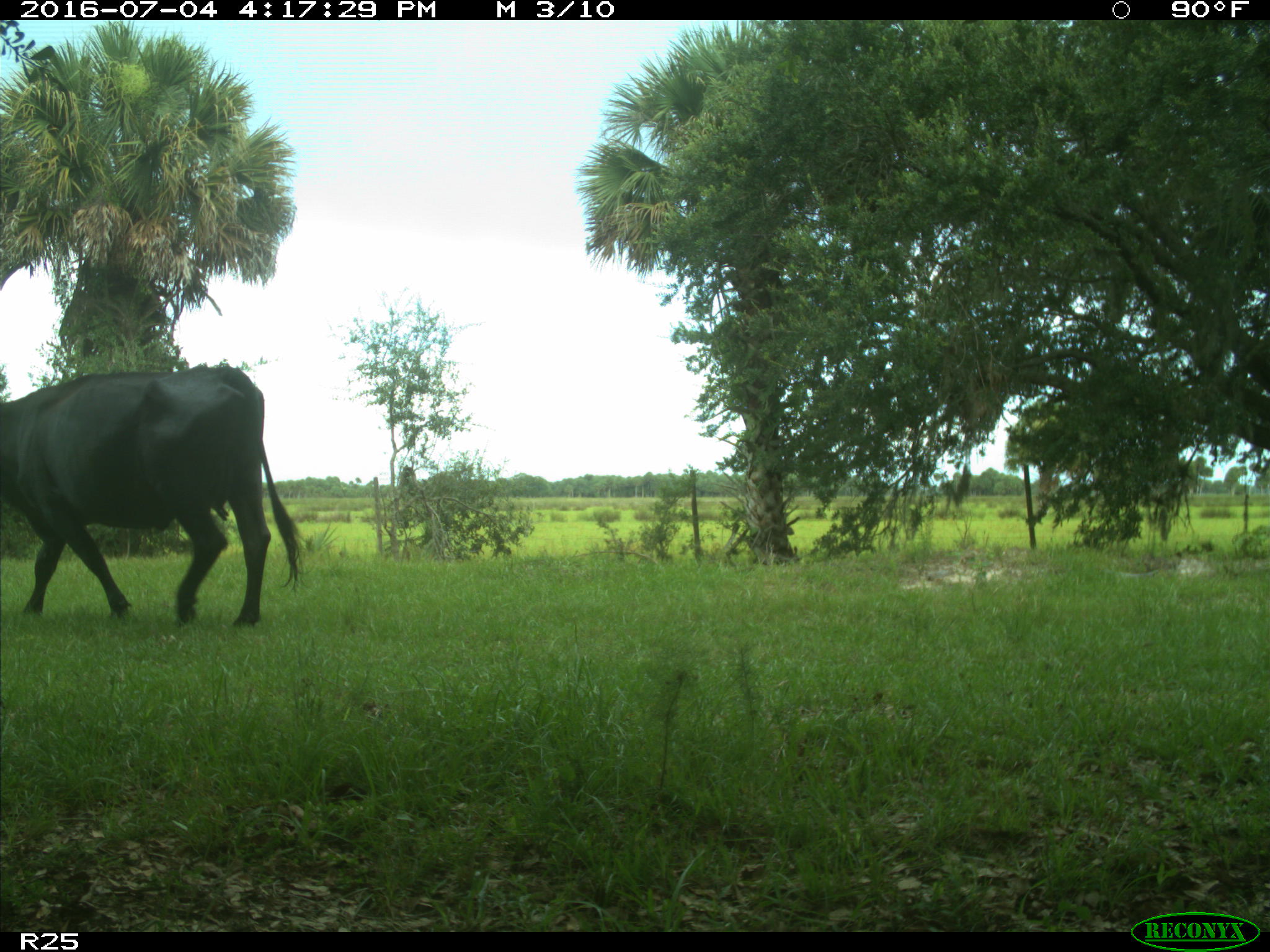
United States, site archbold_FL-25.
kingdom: Animalia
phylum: Chordata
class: Mammalia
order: Artiodactyla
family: Bovidae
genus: Bos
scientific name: Bos taurus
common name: domestic cow